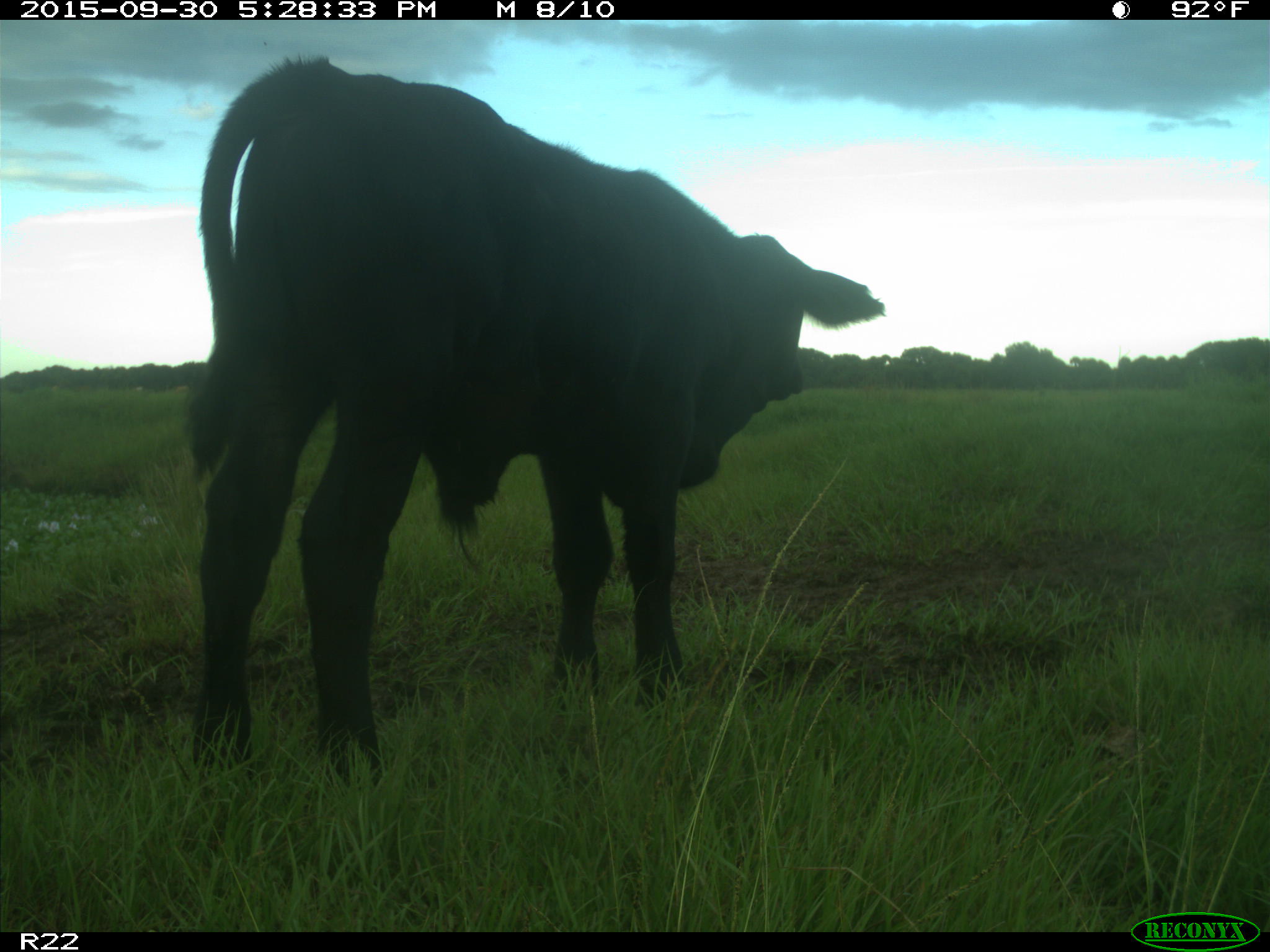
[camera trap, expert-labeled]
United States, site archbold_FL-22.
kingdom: Animalia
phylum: Chordata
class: Mammalia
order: Artiodactyla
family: Bovidae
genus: Bos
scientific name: Bos taurus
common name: domestic cow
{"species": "Bos taurus (domestic cow)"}